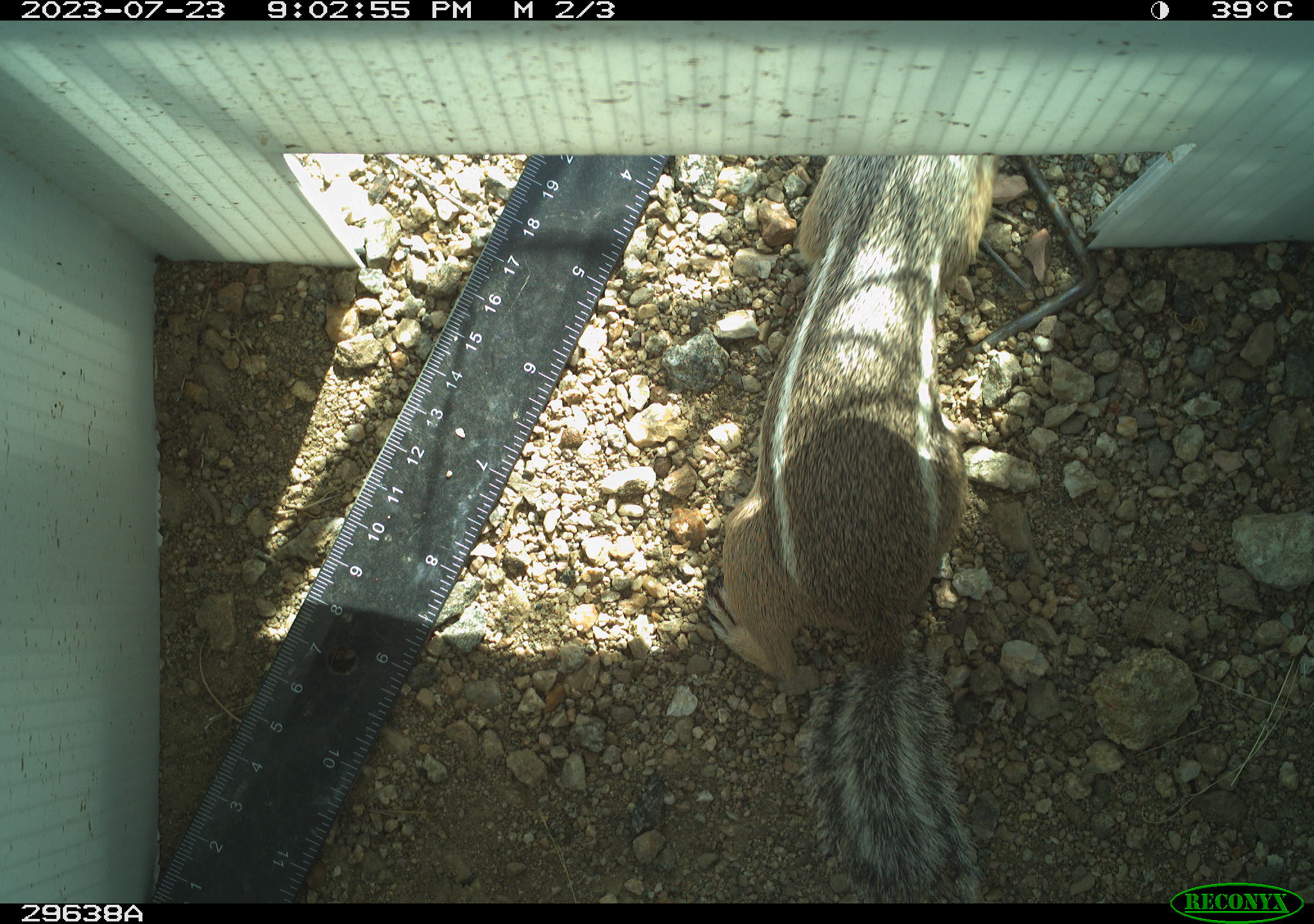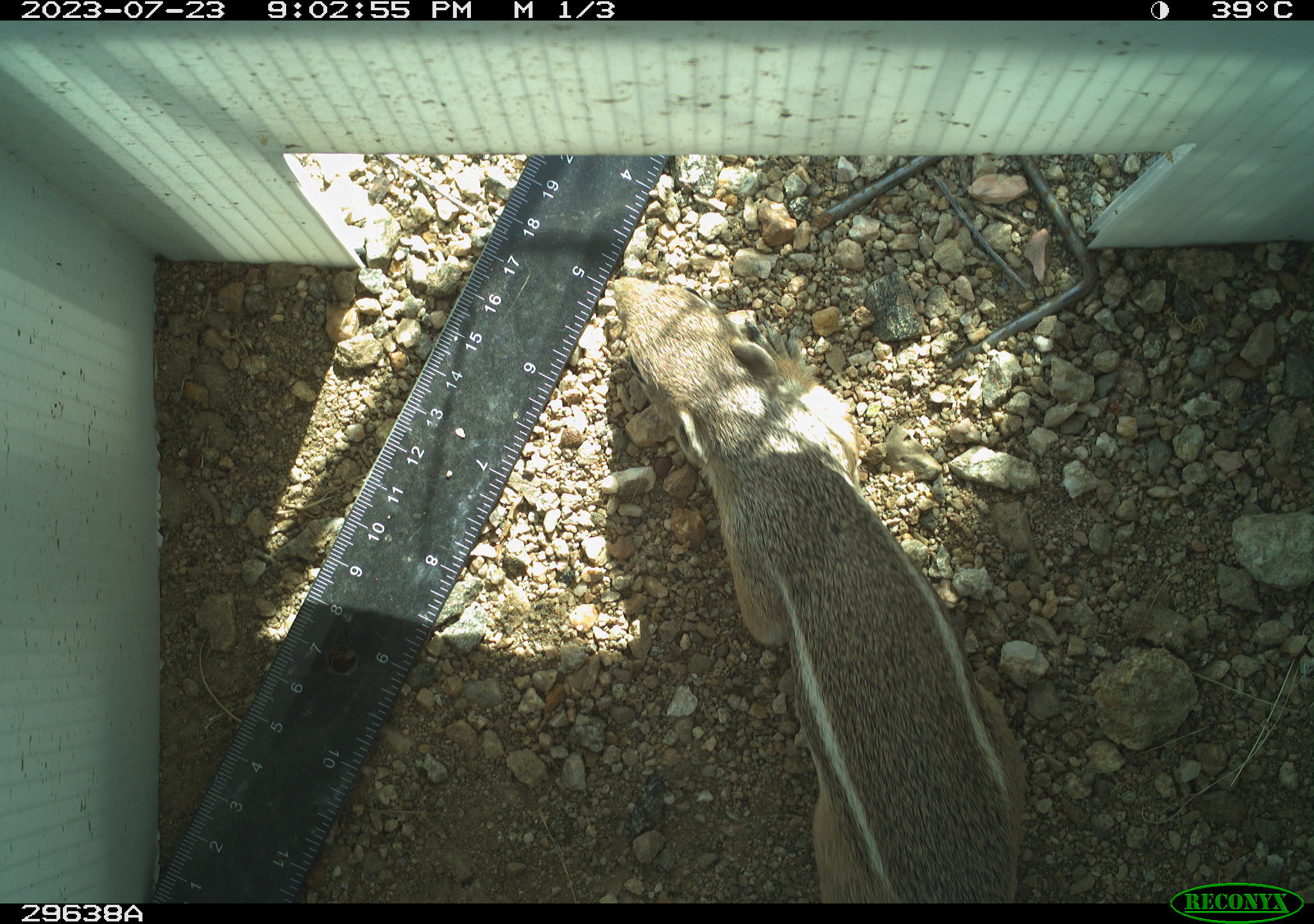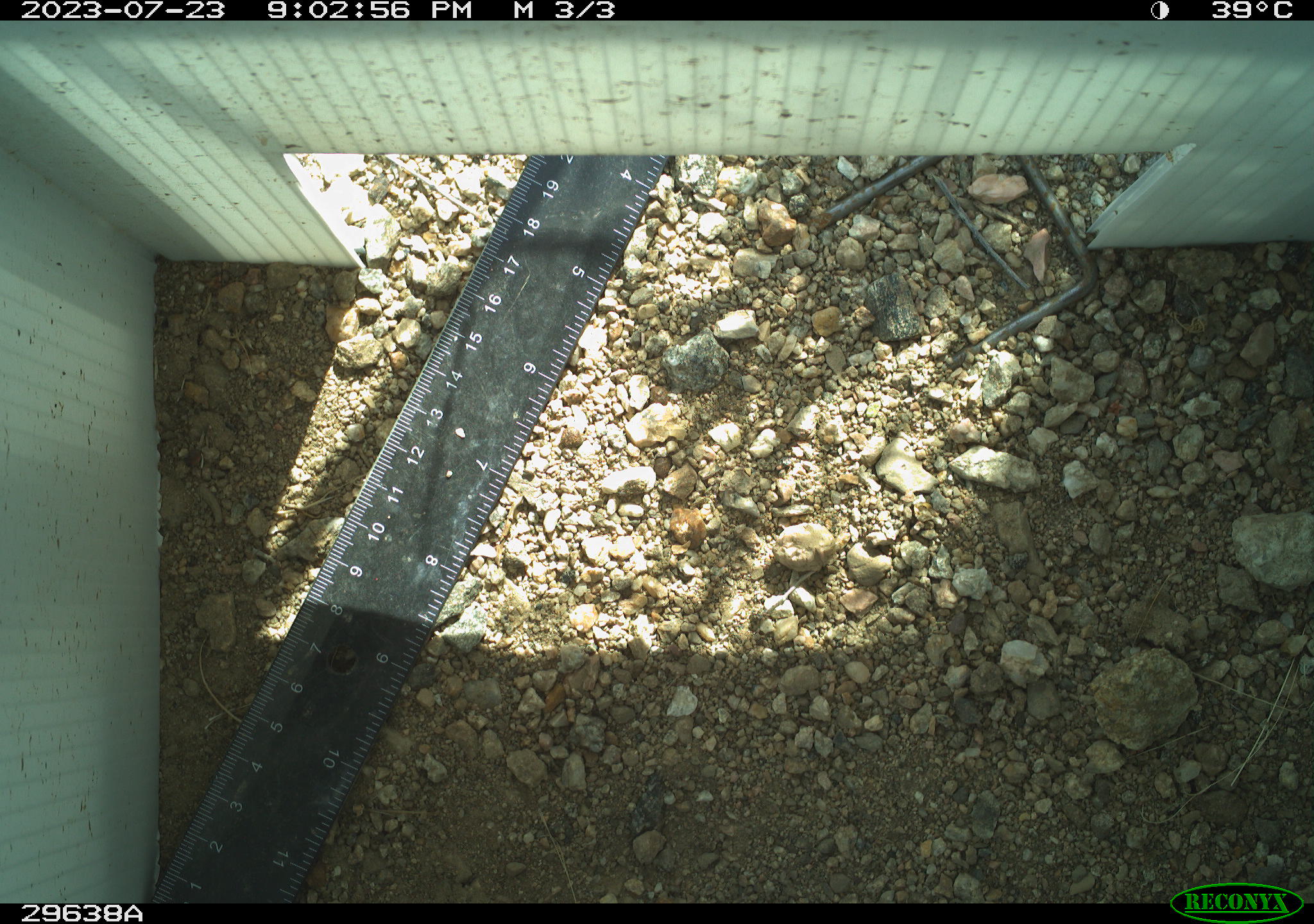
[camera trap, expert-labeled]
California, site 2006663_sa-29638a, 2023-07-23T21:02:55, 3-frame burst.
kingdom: Animalia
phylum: Chordata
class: Mammalia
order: Rodentia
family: Sciuridae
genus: Ammospermophilus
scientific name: Ammospermophilus leucurus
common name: white-tailed antelope squirrel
White-tailed antelope squirrel (Ammospermophilus leucurus).